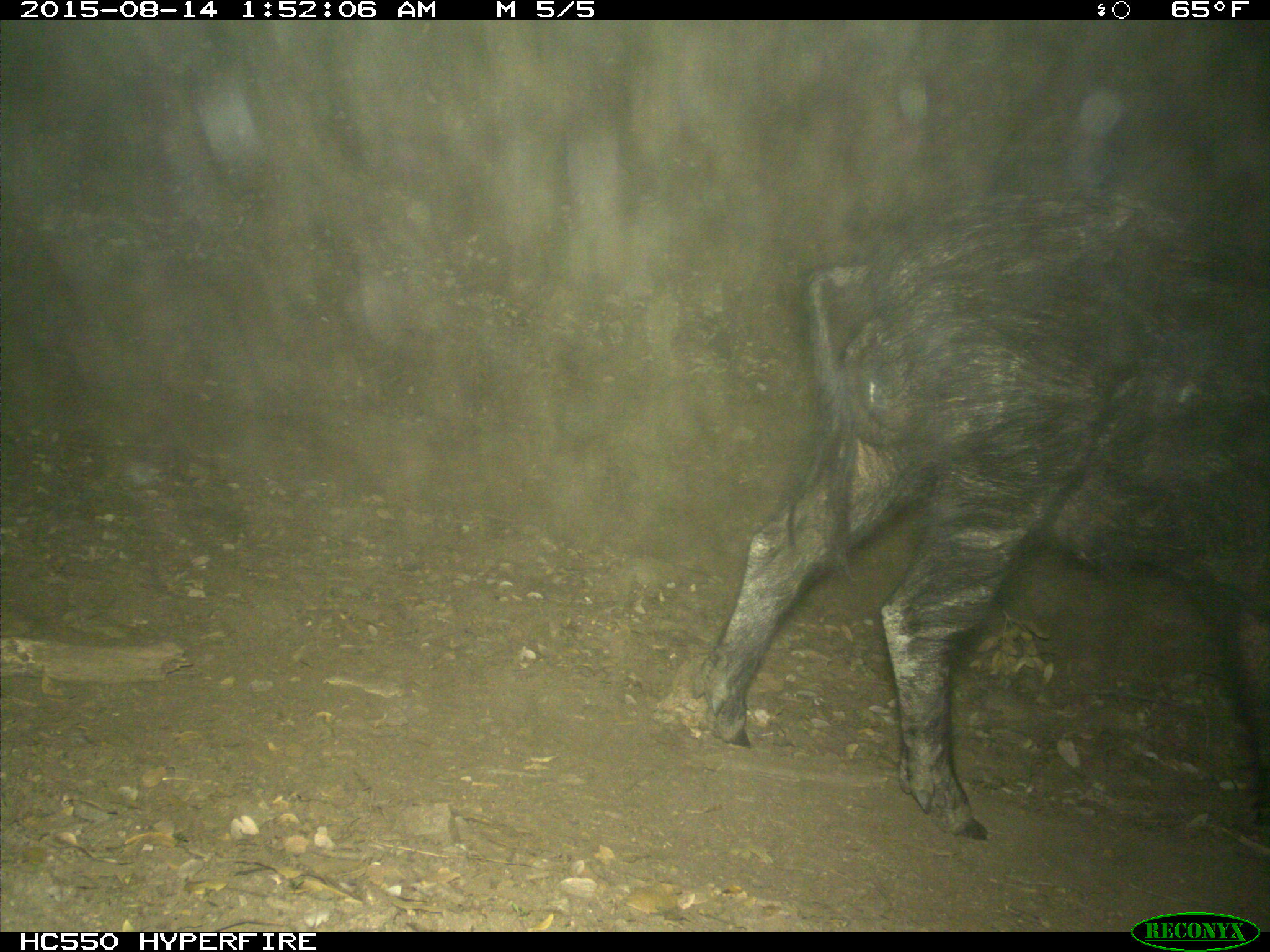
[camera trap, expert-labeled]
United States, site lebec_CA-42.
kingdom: Animalia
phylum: Chordata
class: Mammalia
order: Artiodactyla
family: Suidae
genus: Sus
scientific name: Sus scrofa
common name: wild boar